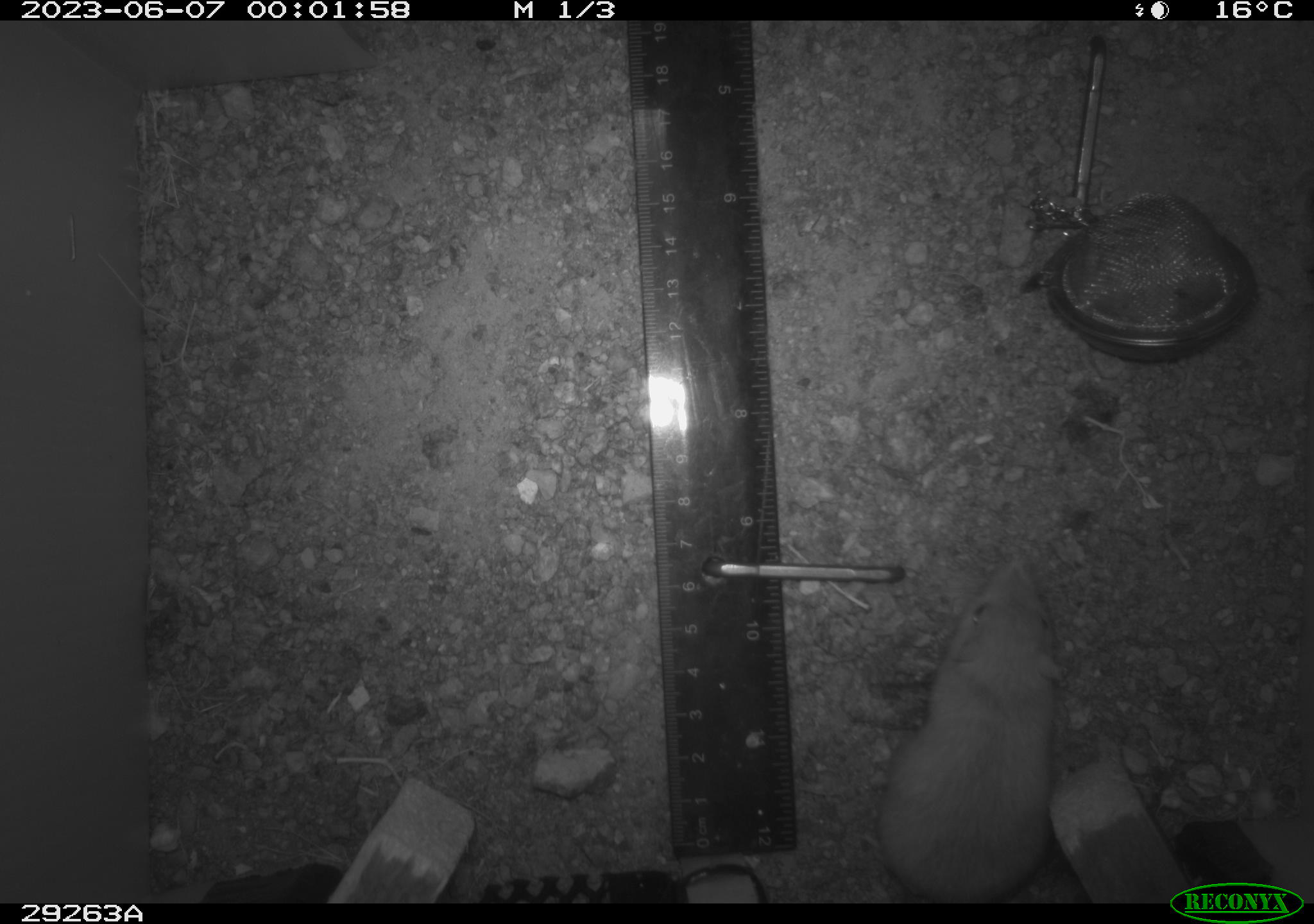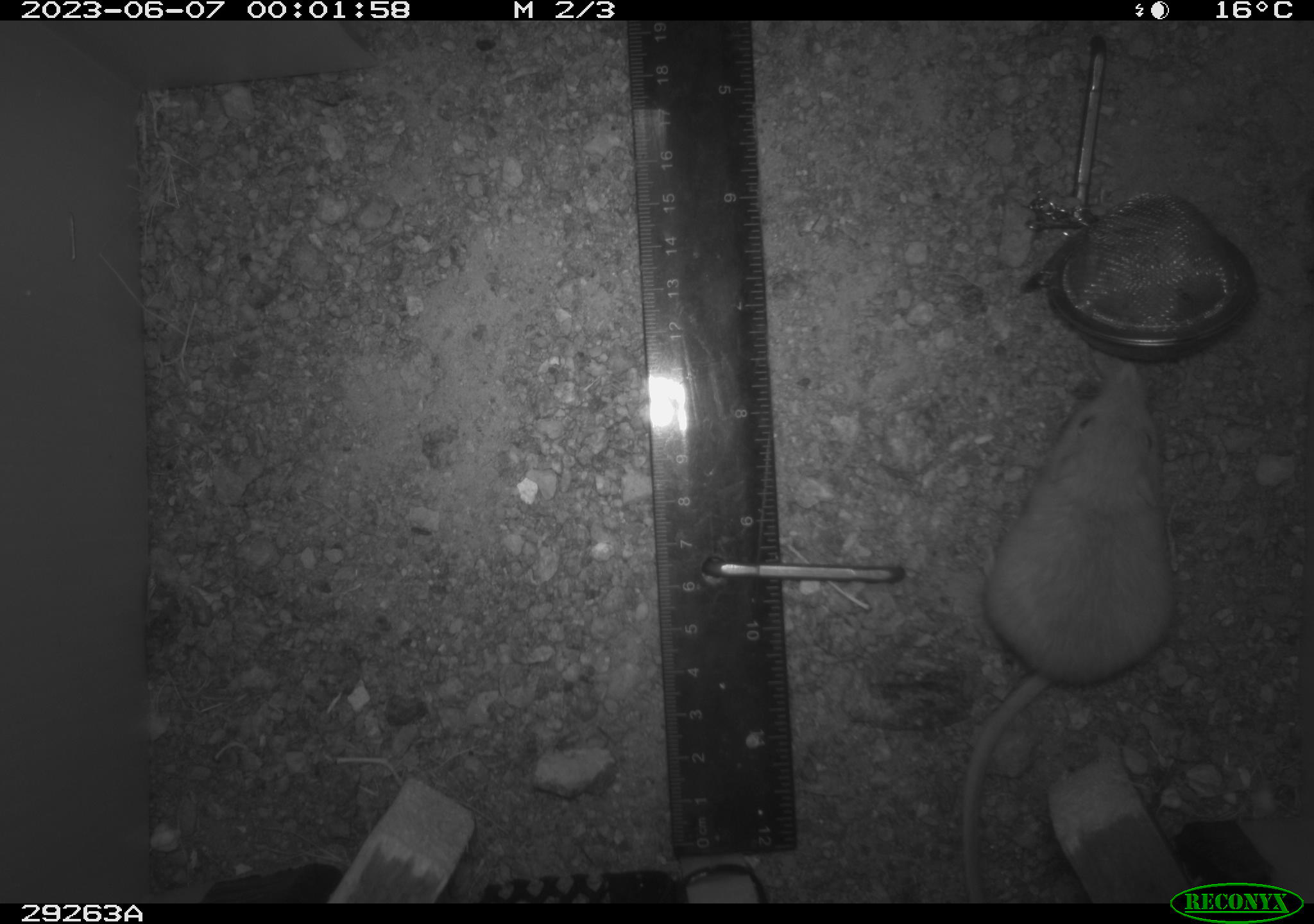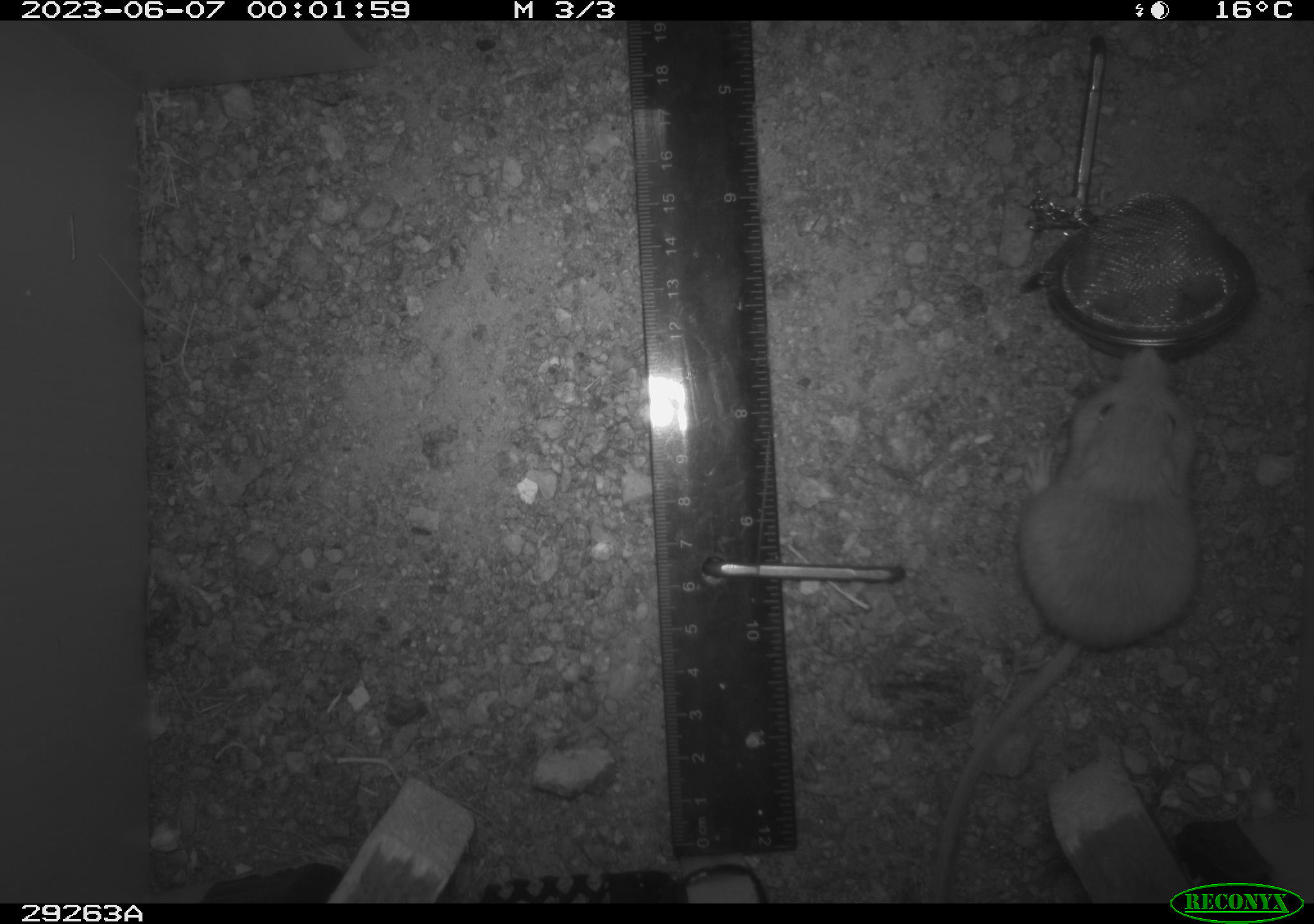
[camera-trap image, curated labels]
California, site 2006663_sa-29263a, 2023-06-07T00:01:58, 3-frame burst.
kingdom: Animalia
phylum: Chordata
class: Mammalia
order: Rodentia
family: Heteromyidae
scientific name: Heteromyidae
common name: kangaroo rats and pocket mice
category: heteromyidae family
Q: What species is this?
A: Heteromyidae family (kangaroo rats and pocket mice) (Heteromyidae).